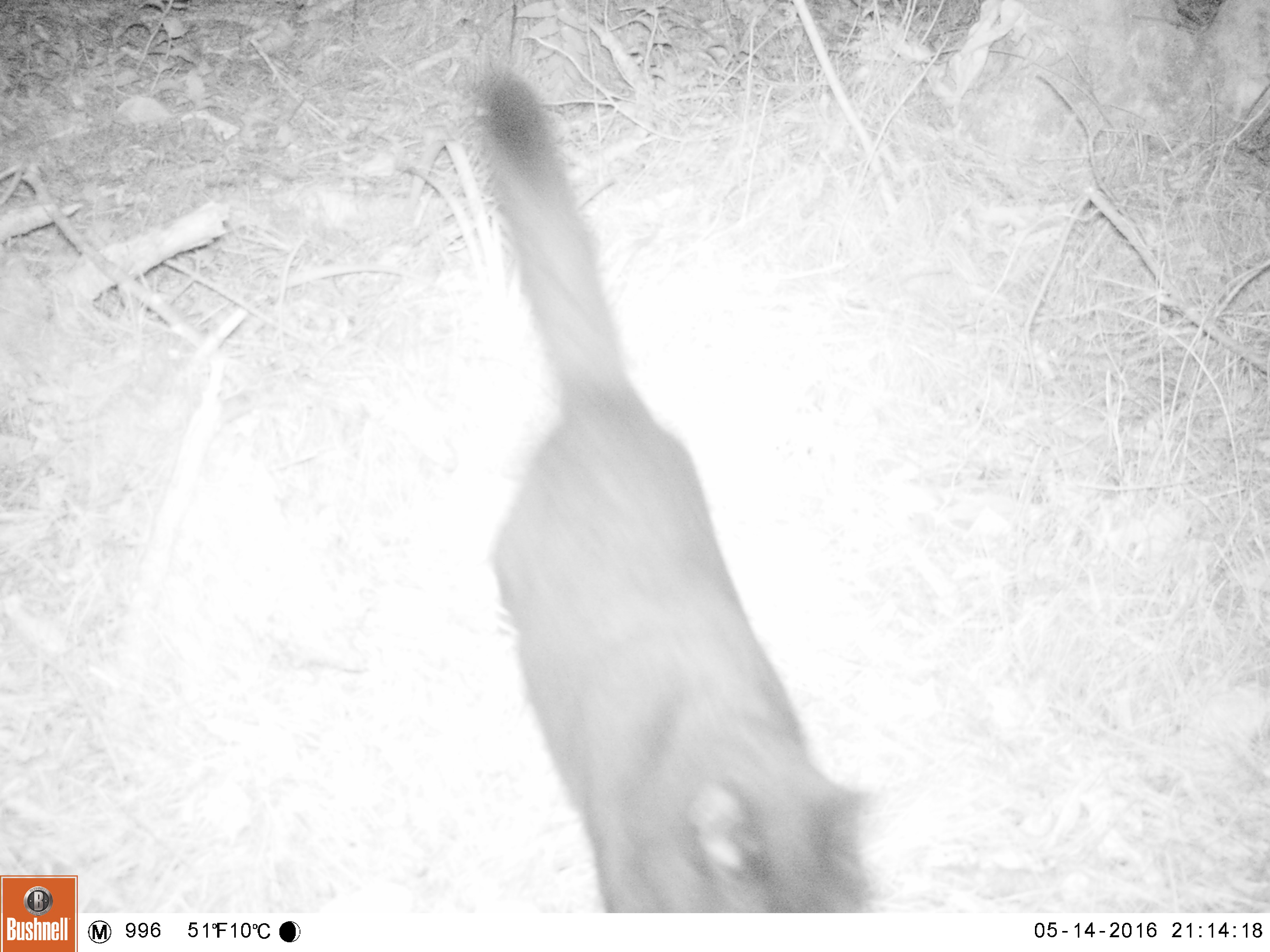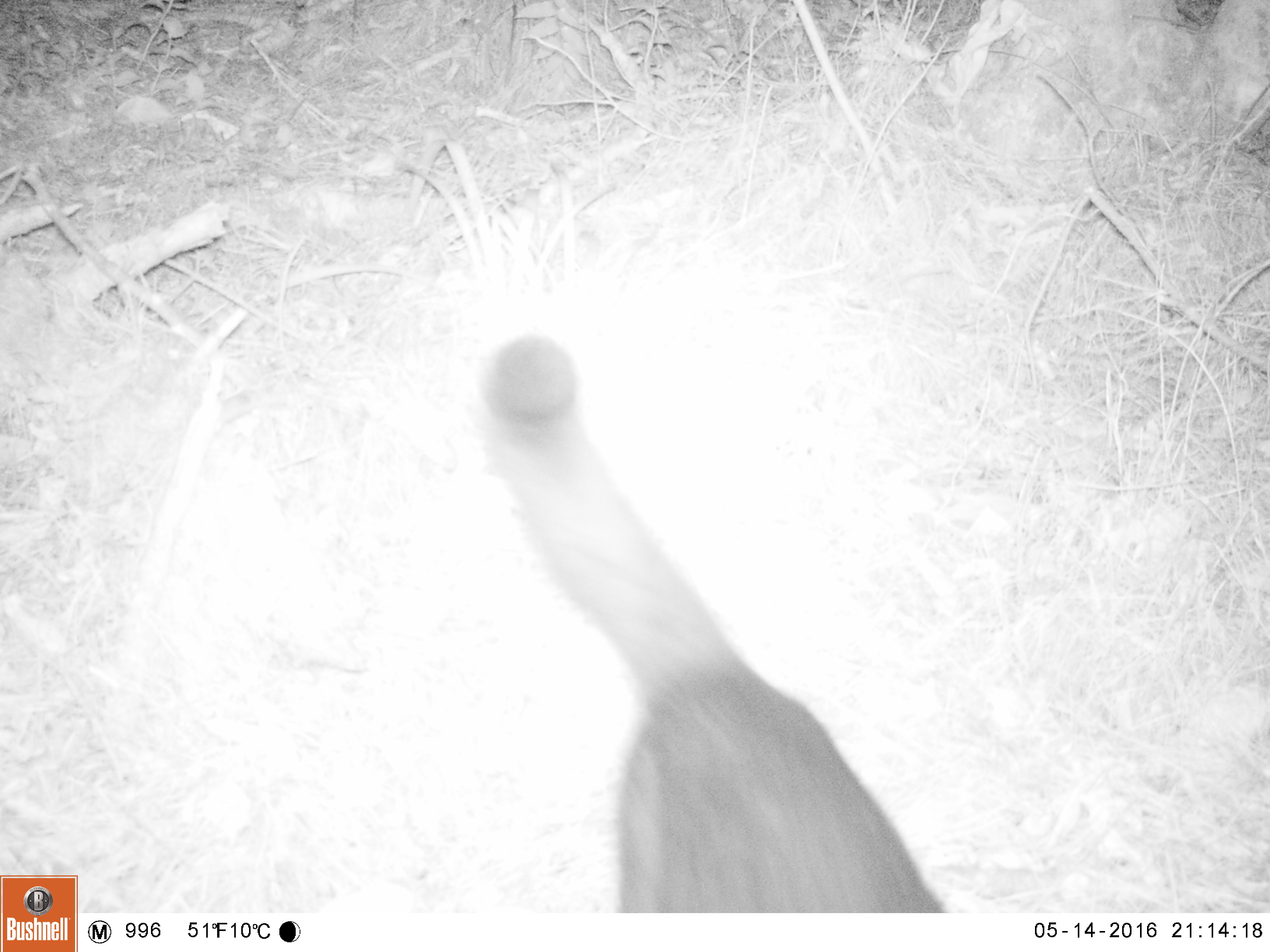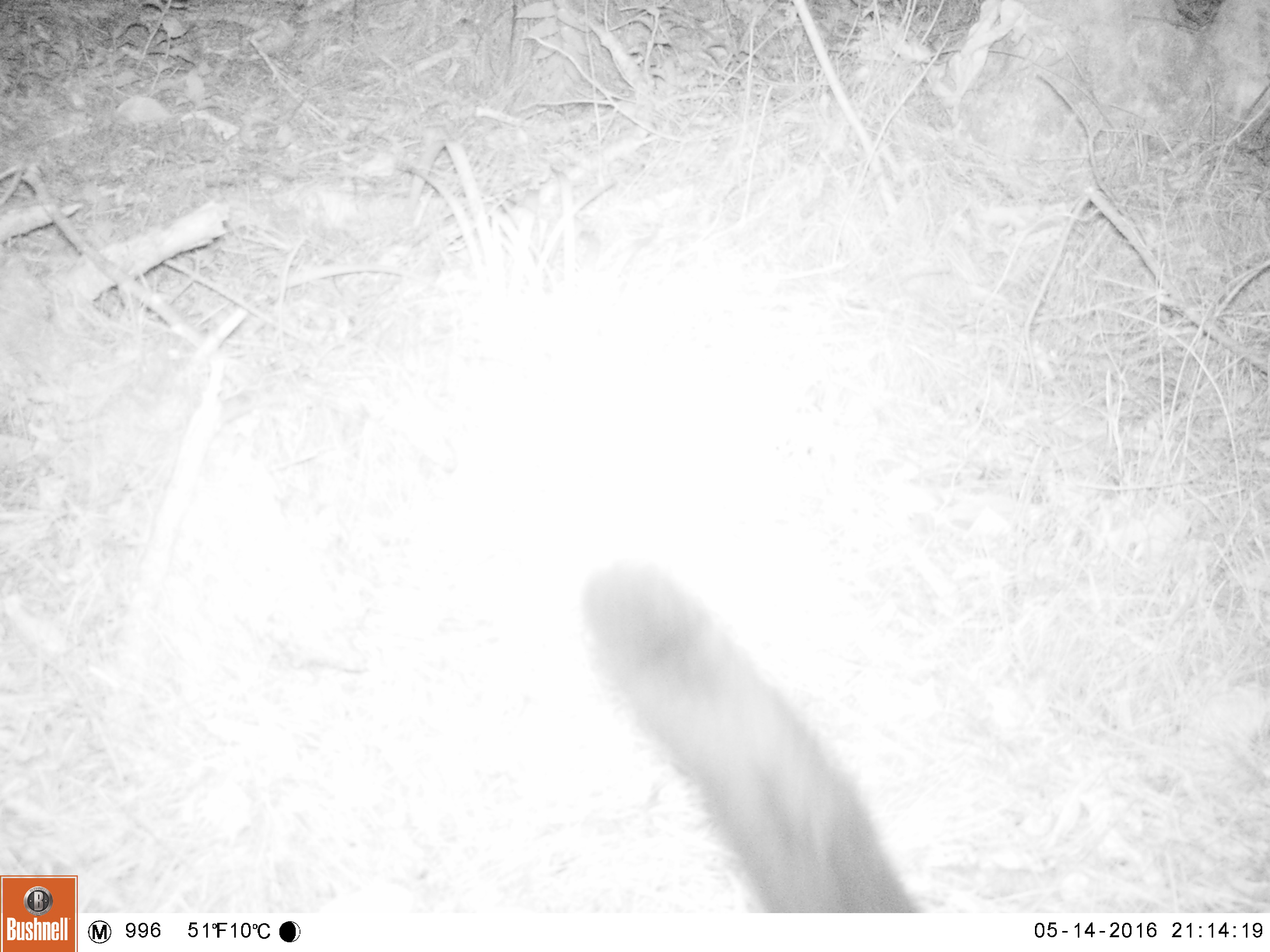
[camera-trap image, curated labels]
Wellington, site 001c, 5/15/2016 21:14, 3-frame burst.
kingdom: Animalia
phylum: Chordata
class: Mammalia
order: Carnivora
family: Felidae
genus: Felis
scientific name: Felis catus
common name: cat